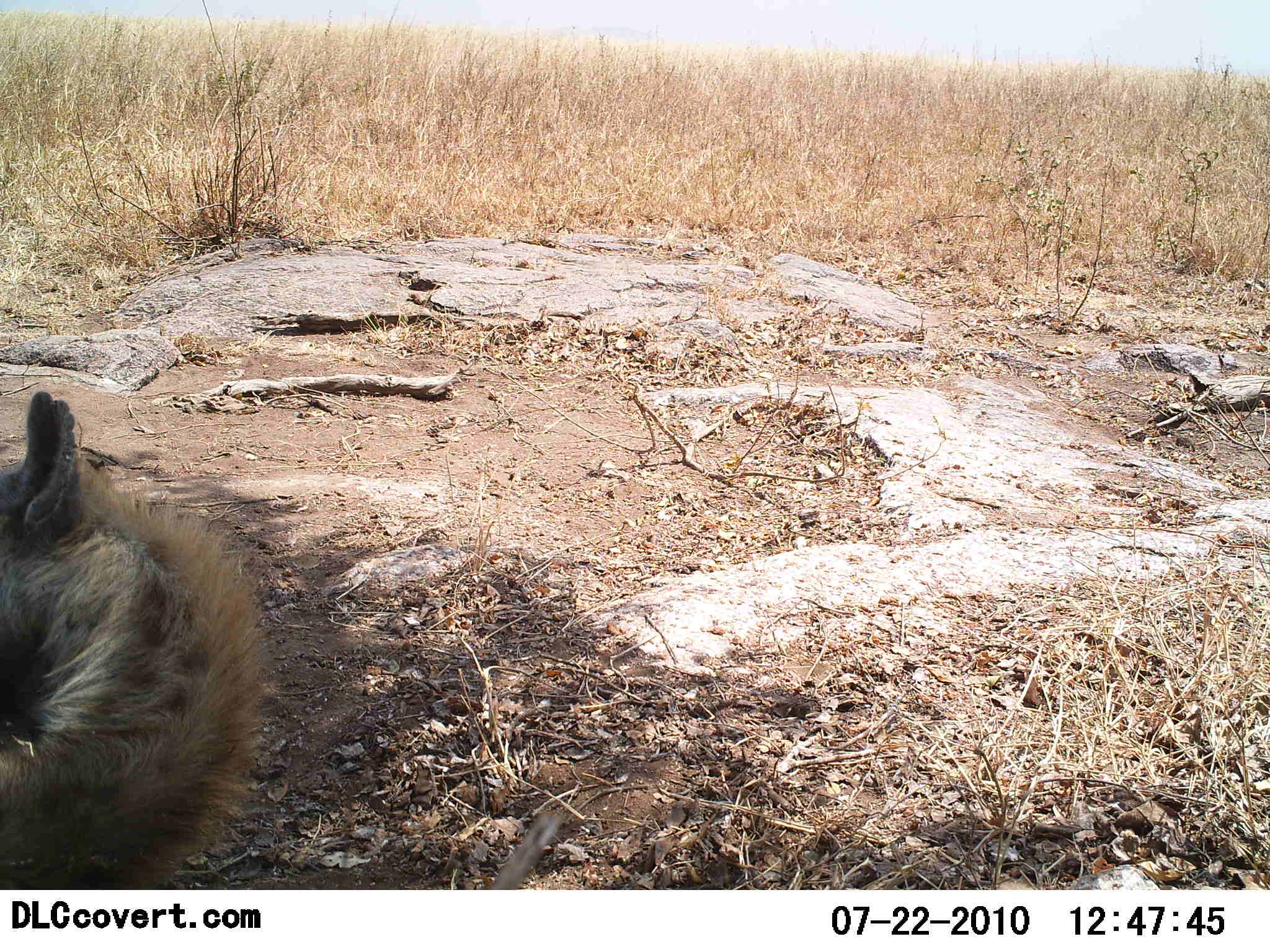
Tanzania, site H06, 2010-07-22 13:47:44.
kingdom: Animalia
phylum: Chordata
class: Mammalia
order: Carnivora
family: Hyaenidae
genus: Crocuta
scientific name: Crocuta crocuta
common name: spotted hyena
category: hyenaspotted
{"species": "hyenaspotted (spotted hyena) (Crocuta crocuta)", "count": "1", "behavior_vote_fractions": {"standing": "36%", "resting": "64%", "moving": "0%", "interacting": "0%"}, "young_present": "0%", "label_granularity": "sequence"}